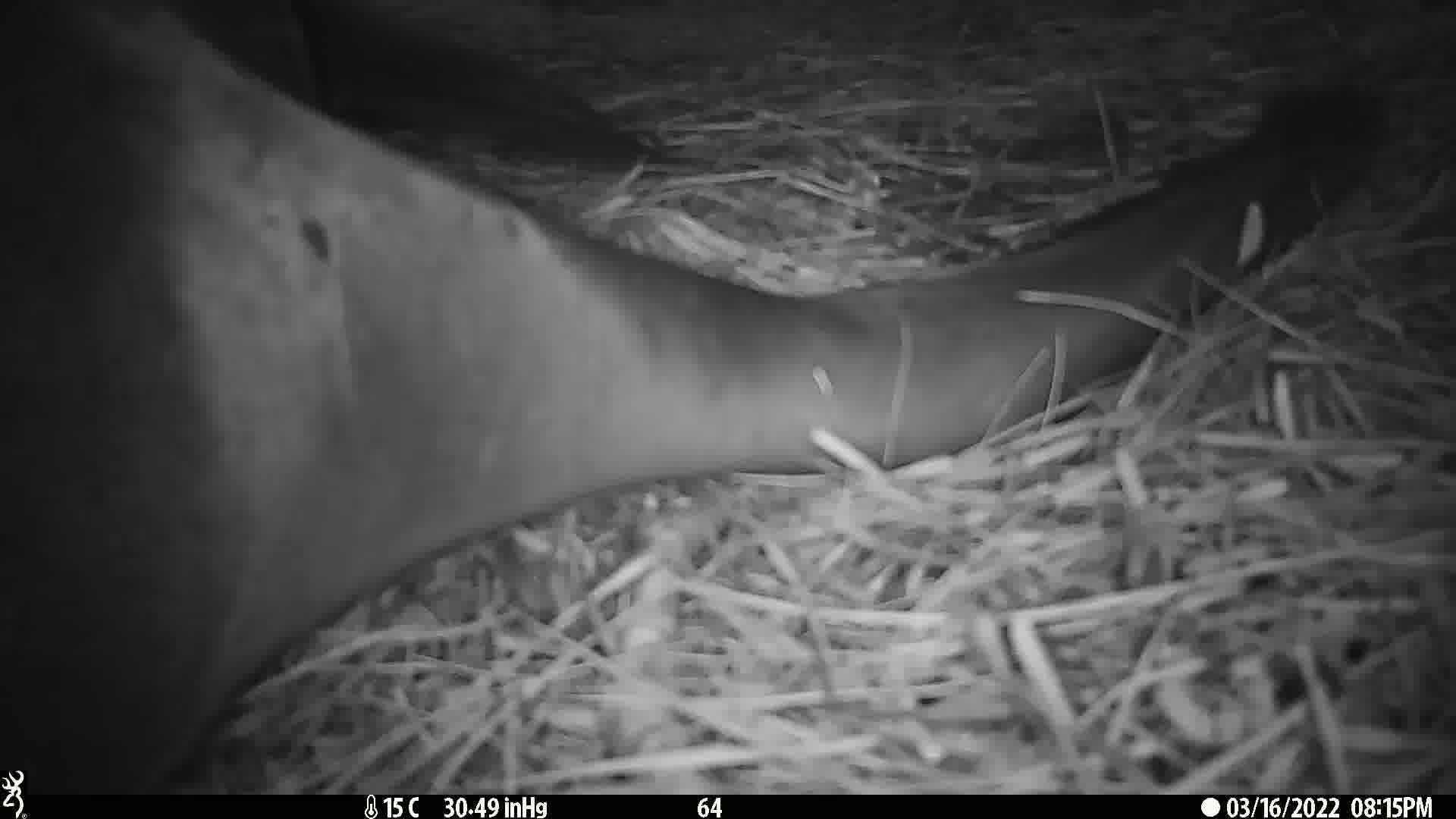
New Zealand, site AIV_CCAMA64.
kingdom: Animalia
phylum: Chordata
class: Mammalia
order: Carnivora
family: Otariidae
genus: Phocarctos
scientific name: Phocarctos hookeri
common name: new zealand sea lion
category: sealion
Sealion (new zealand sea lion) (Phocarctos hookeri).